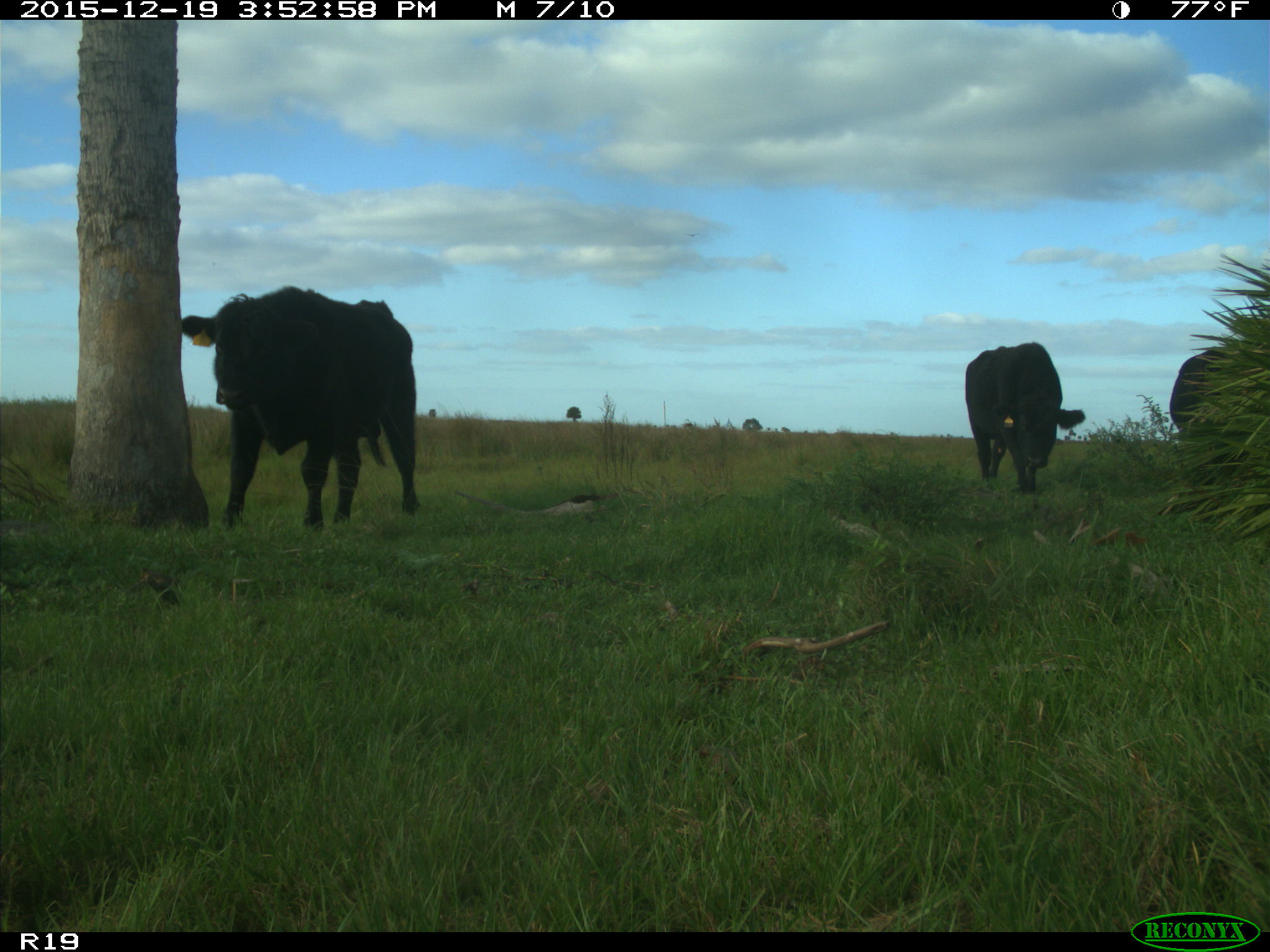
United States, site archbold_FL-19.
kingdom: Animalia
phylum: Chordata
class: Mammalia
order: Artiodactyla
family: Bovidae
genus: Bos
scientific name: Bos taurus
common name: domestic cow